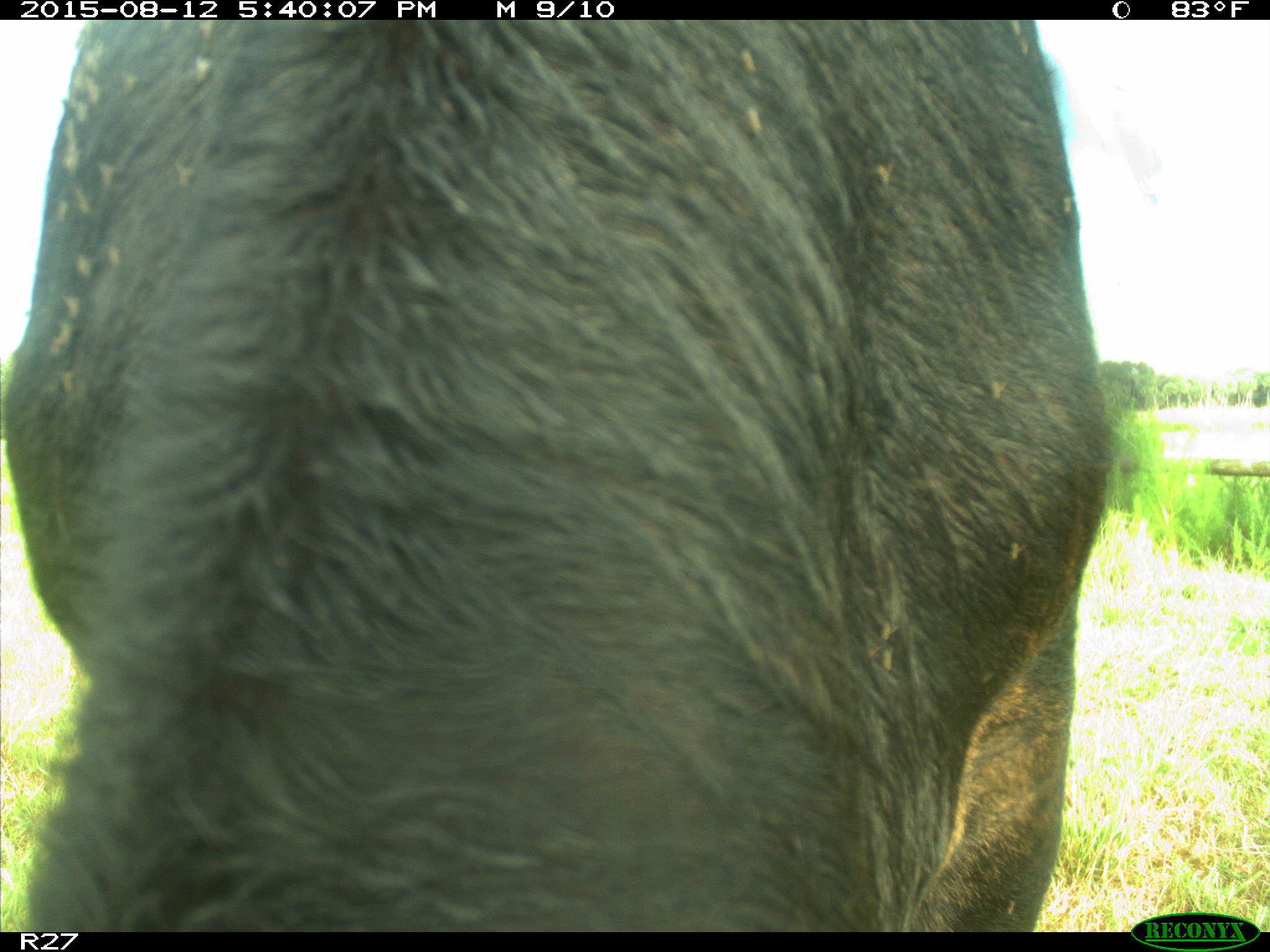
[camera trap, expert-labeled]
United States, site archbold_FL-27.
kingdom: Animalia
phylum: Chordata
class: Mammalia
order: Artiodactyla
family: Bovidae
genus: Bos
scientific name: Bos taurus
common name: domestic cow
Bos taurus (domestic cow).